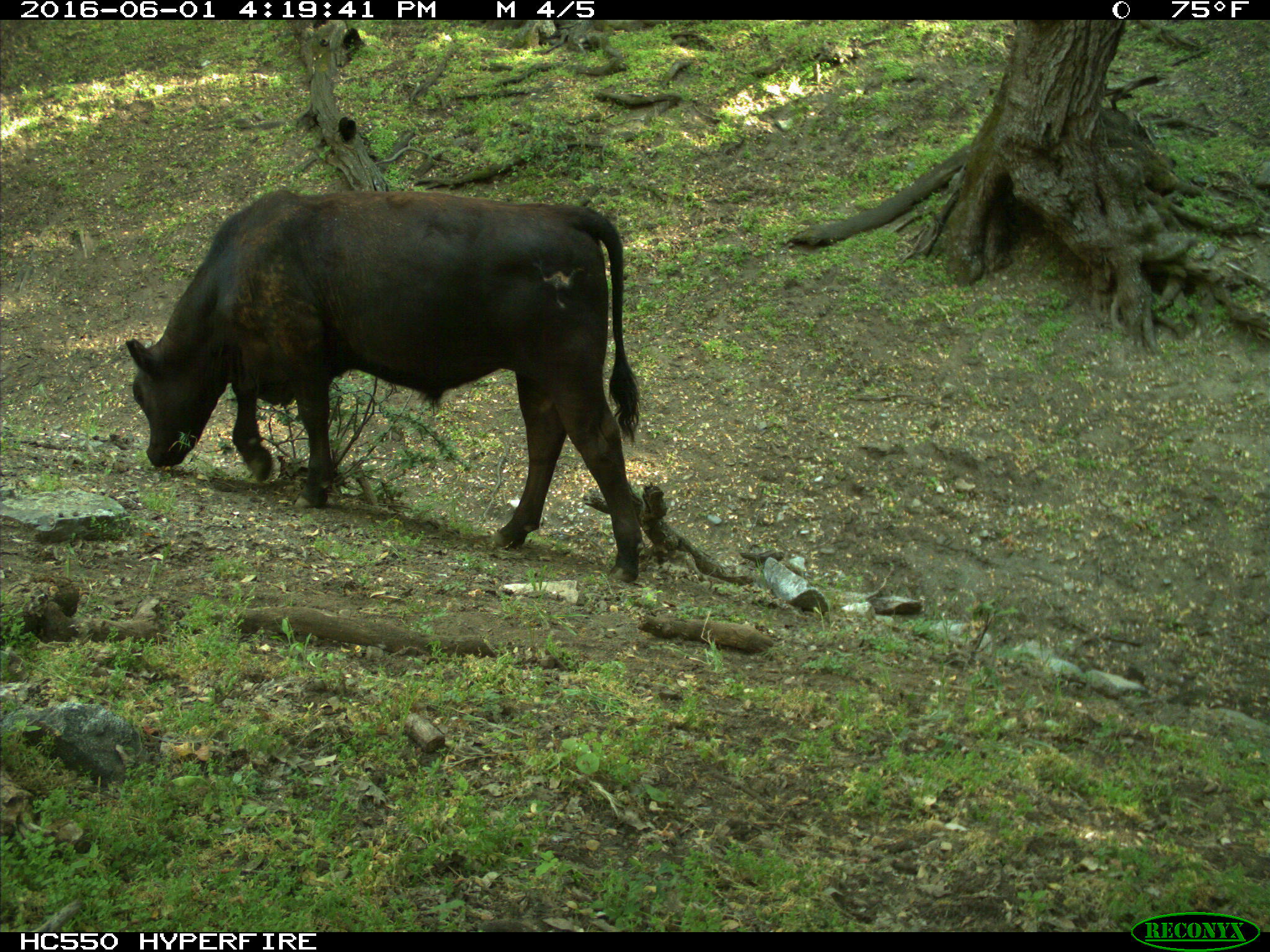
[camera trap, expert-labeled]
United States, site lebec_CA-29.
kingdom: Animalia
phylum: Chordata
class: Mammalia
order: Artiodactyla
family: Bovidae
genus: Bos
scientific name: Bos taurus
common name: domestic cow